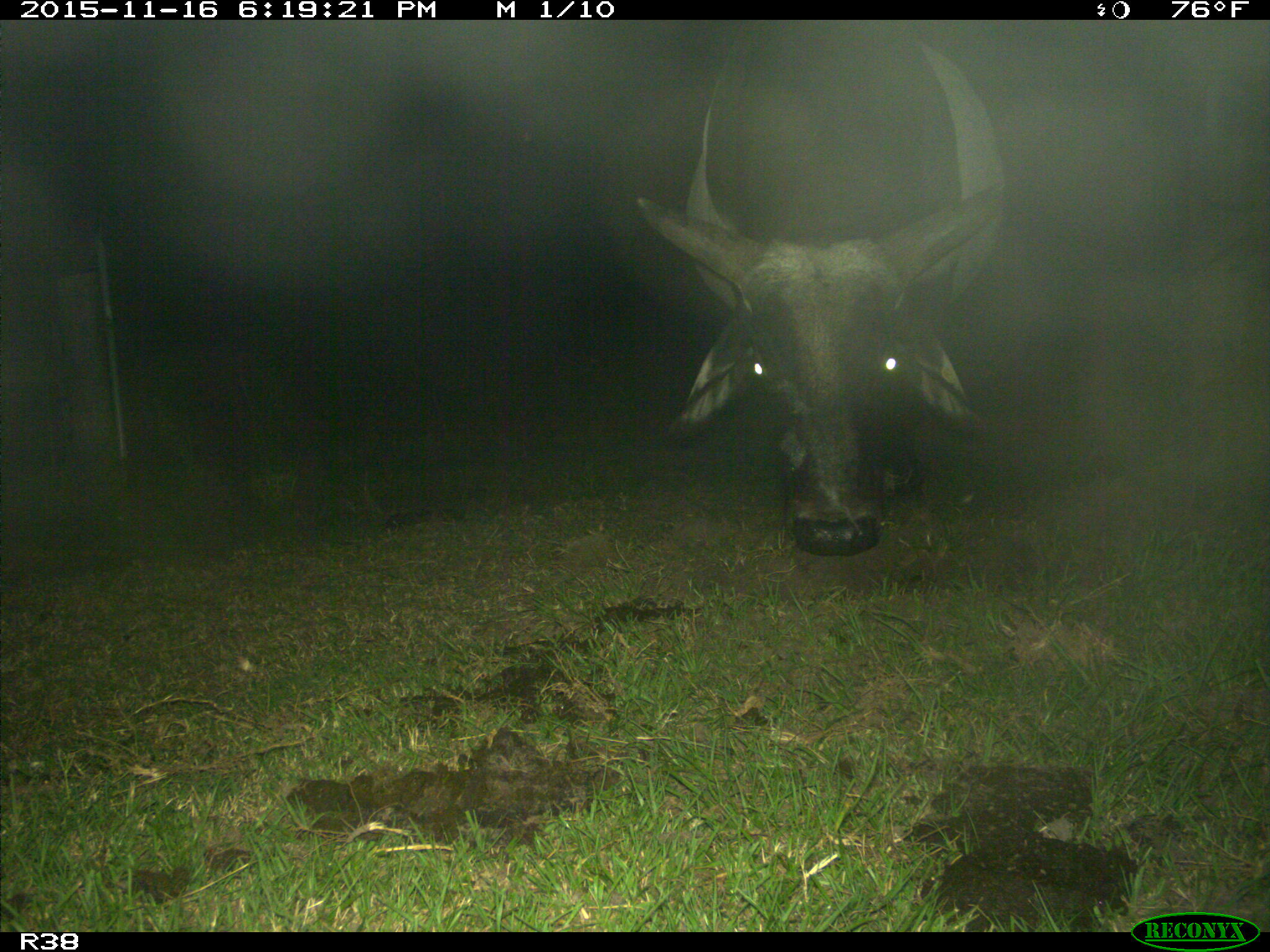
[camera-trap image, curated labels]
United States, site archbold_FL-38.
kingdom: Animalia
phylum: Chordata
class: Mammalia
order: Artiodactyla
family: Bovidae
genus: Bos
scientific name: Bos taurus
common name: domestic cow